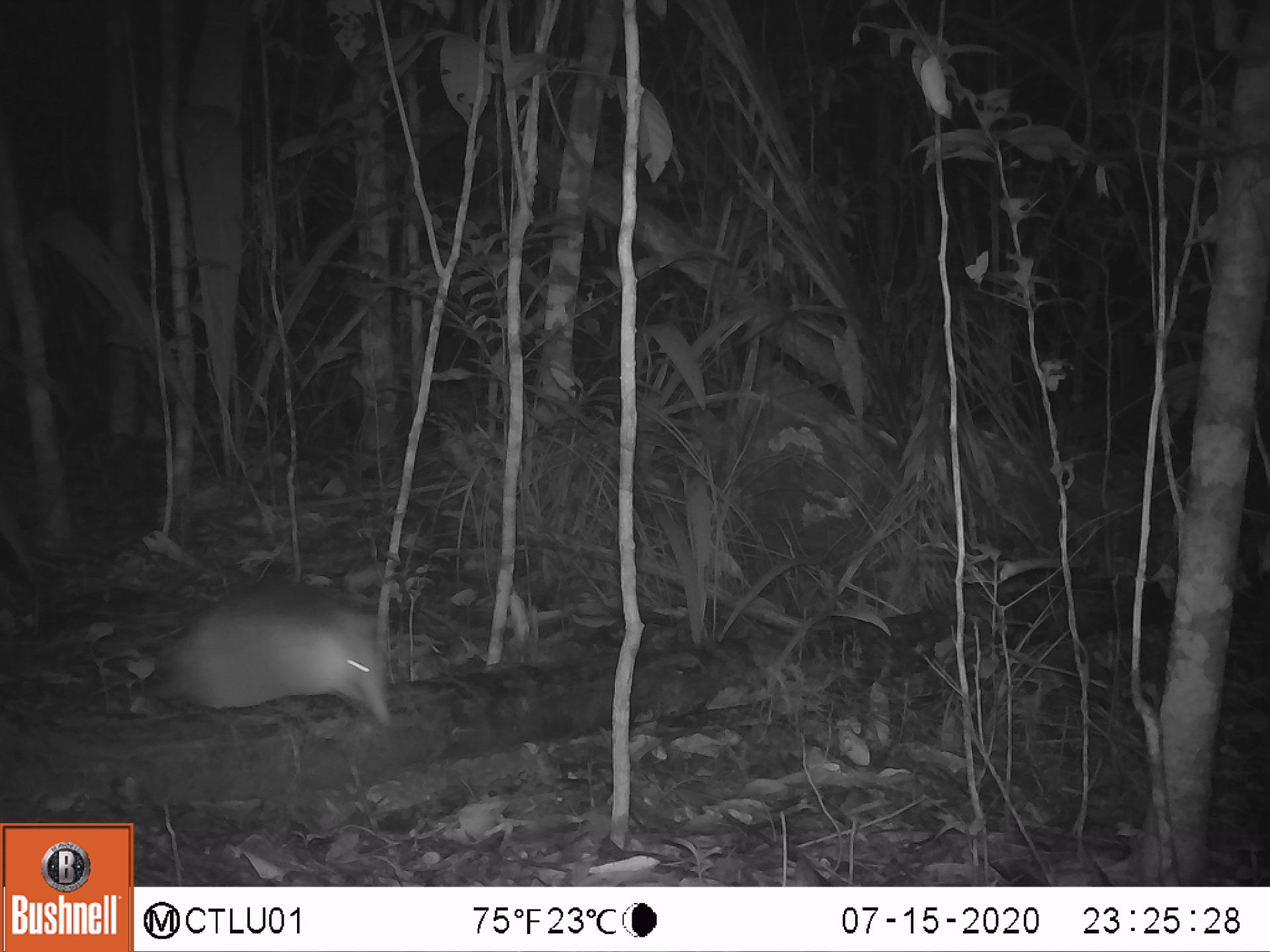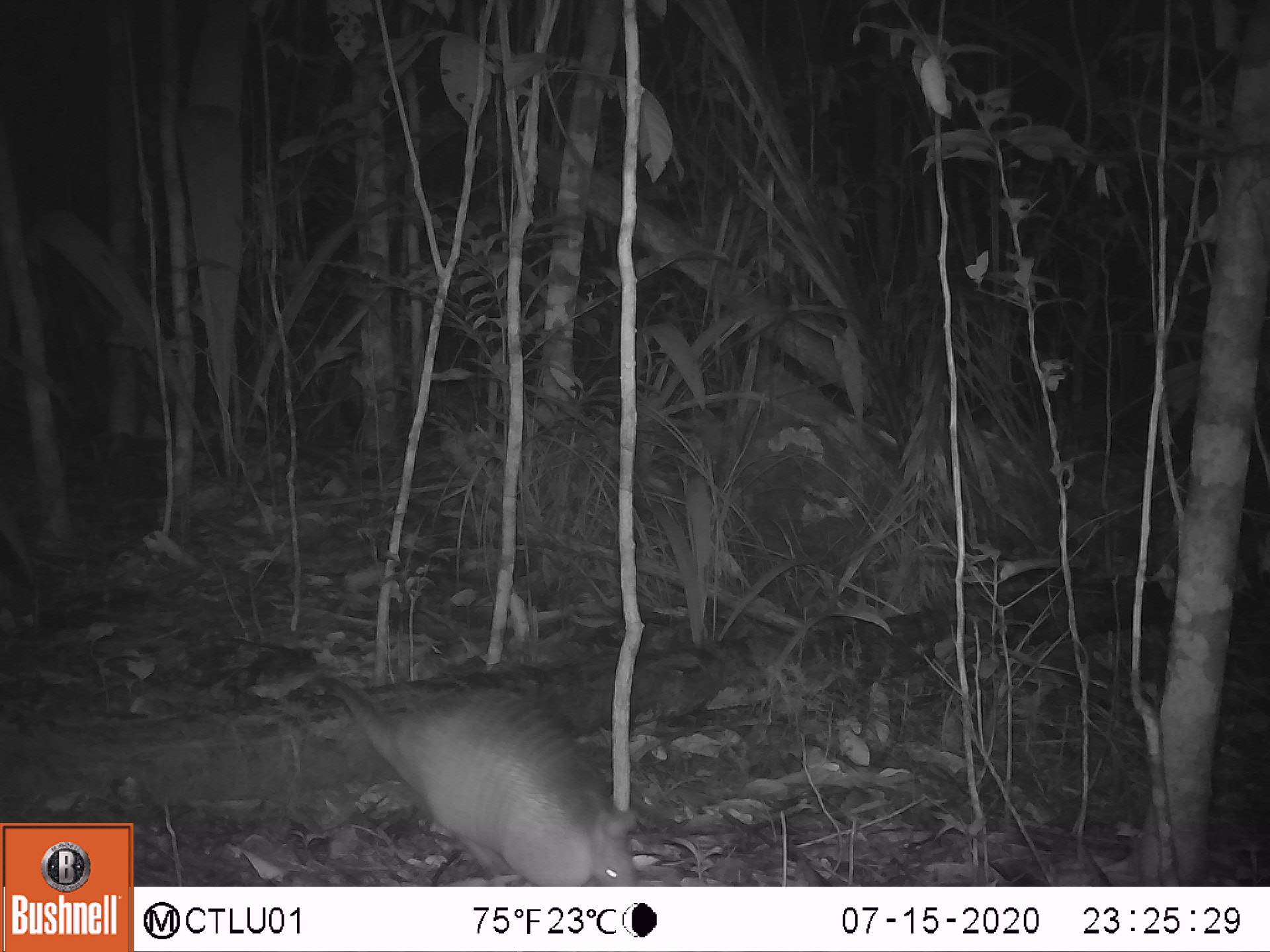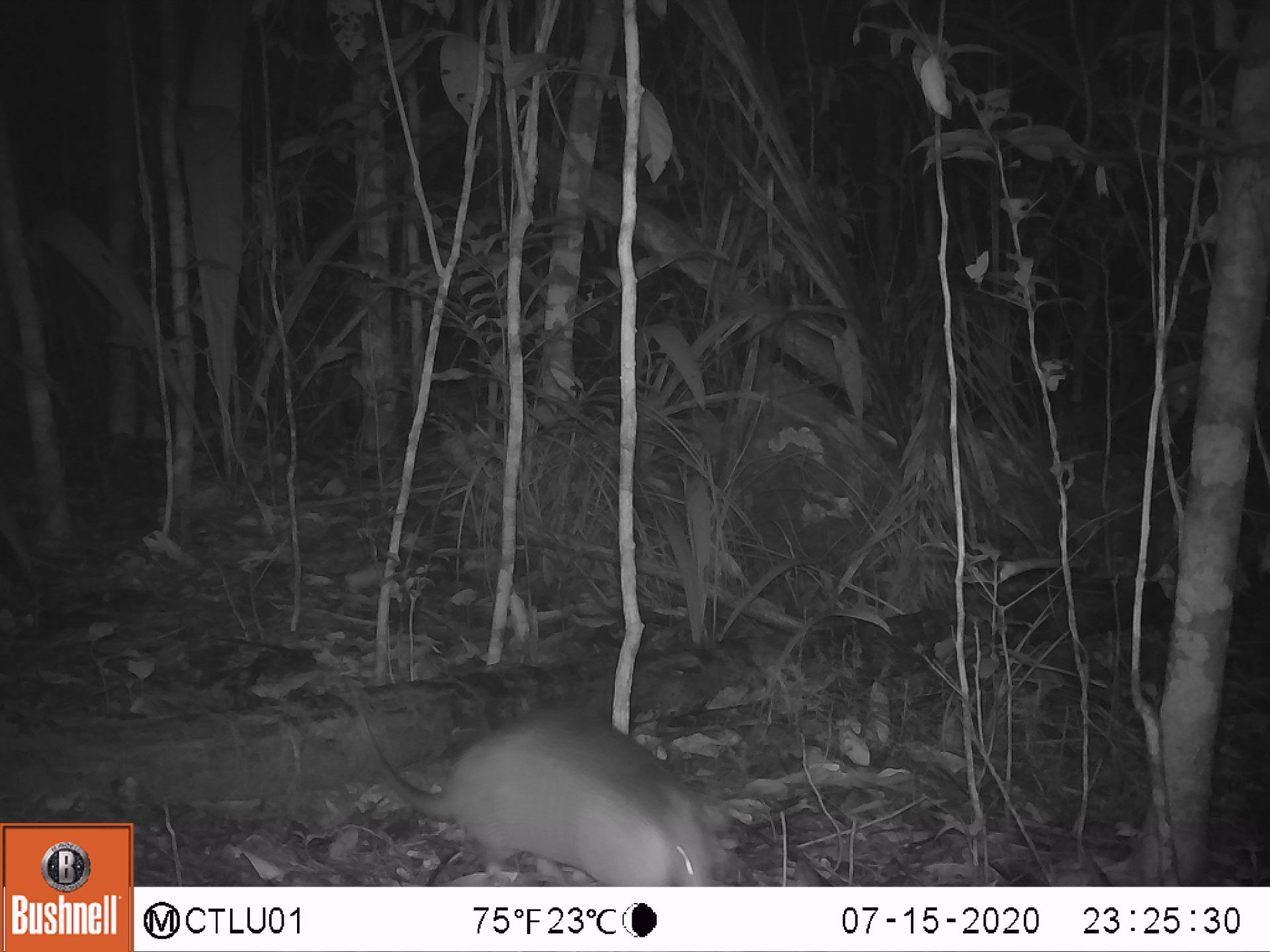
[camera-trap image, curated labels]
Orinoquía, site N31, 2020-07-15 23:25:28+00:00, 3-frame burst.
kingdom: Animalia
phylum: Chordata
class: Mammalia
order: Cingulata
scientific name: Cingulata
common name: armadillo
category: unknown armadillo